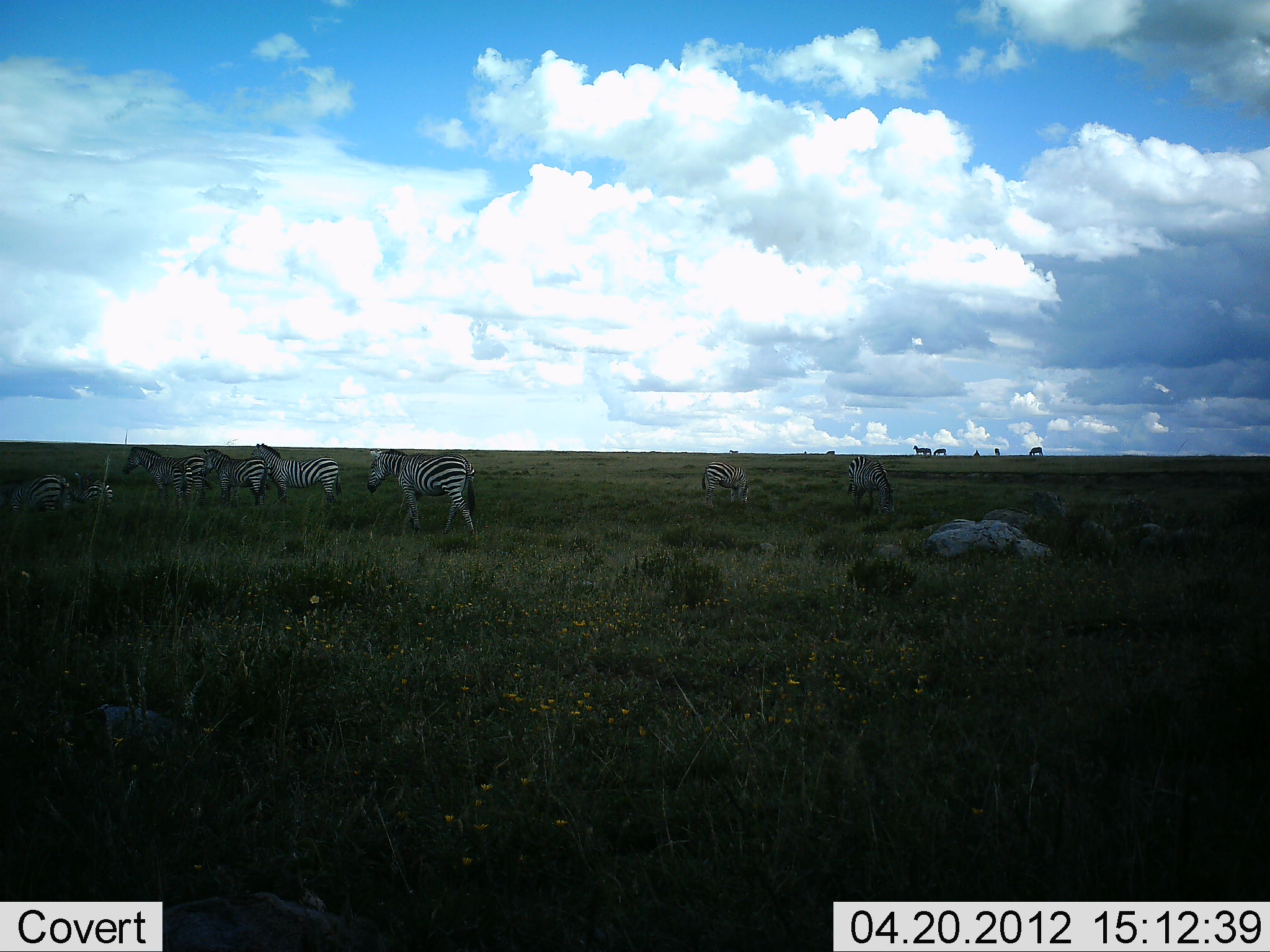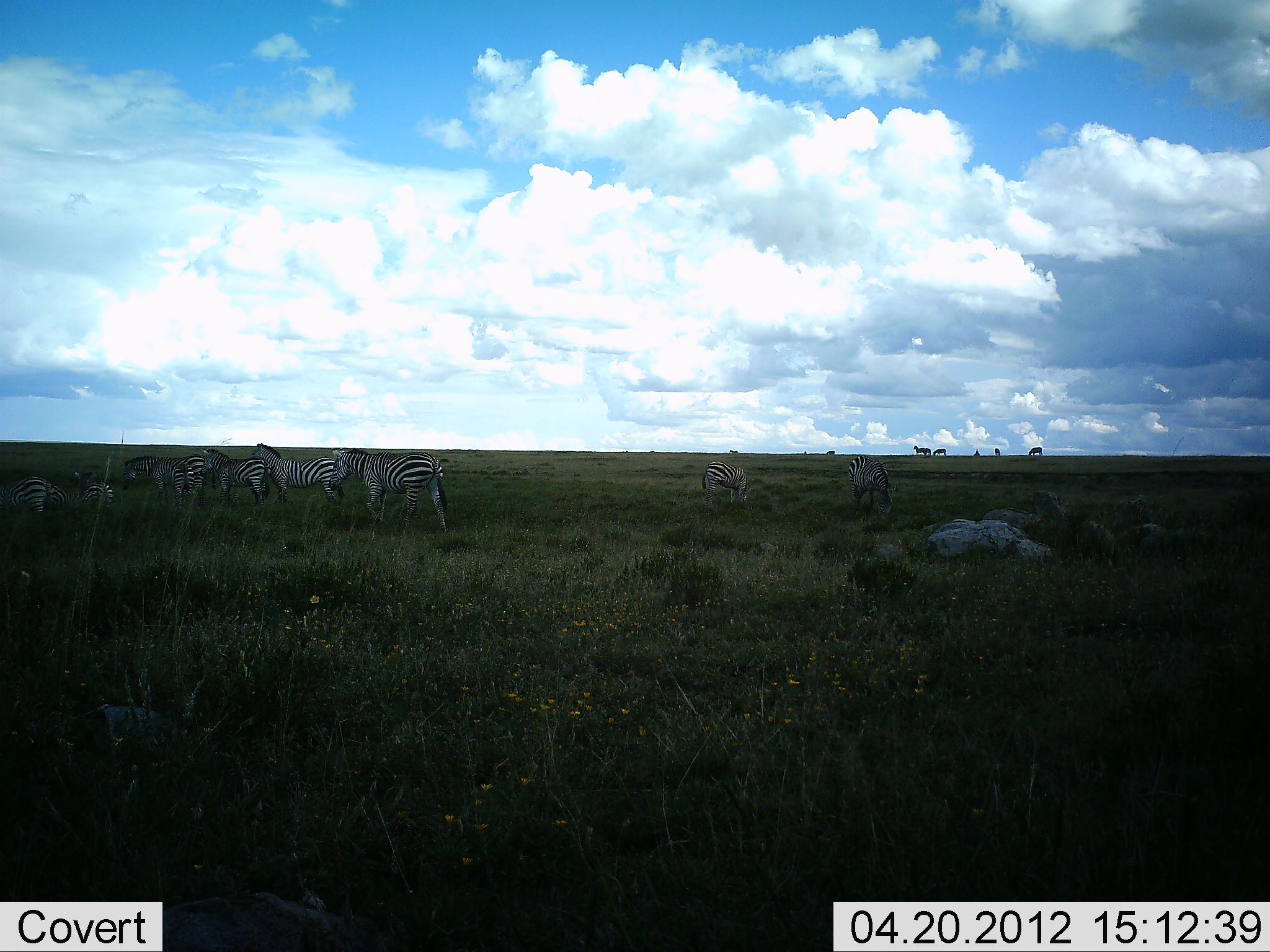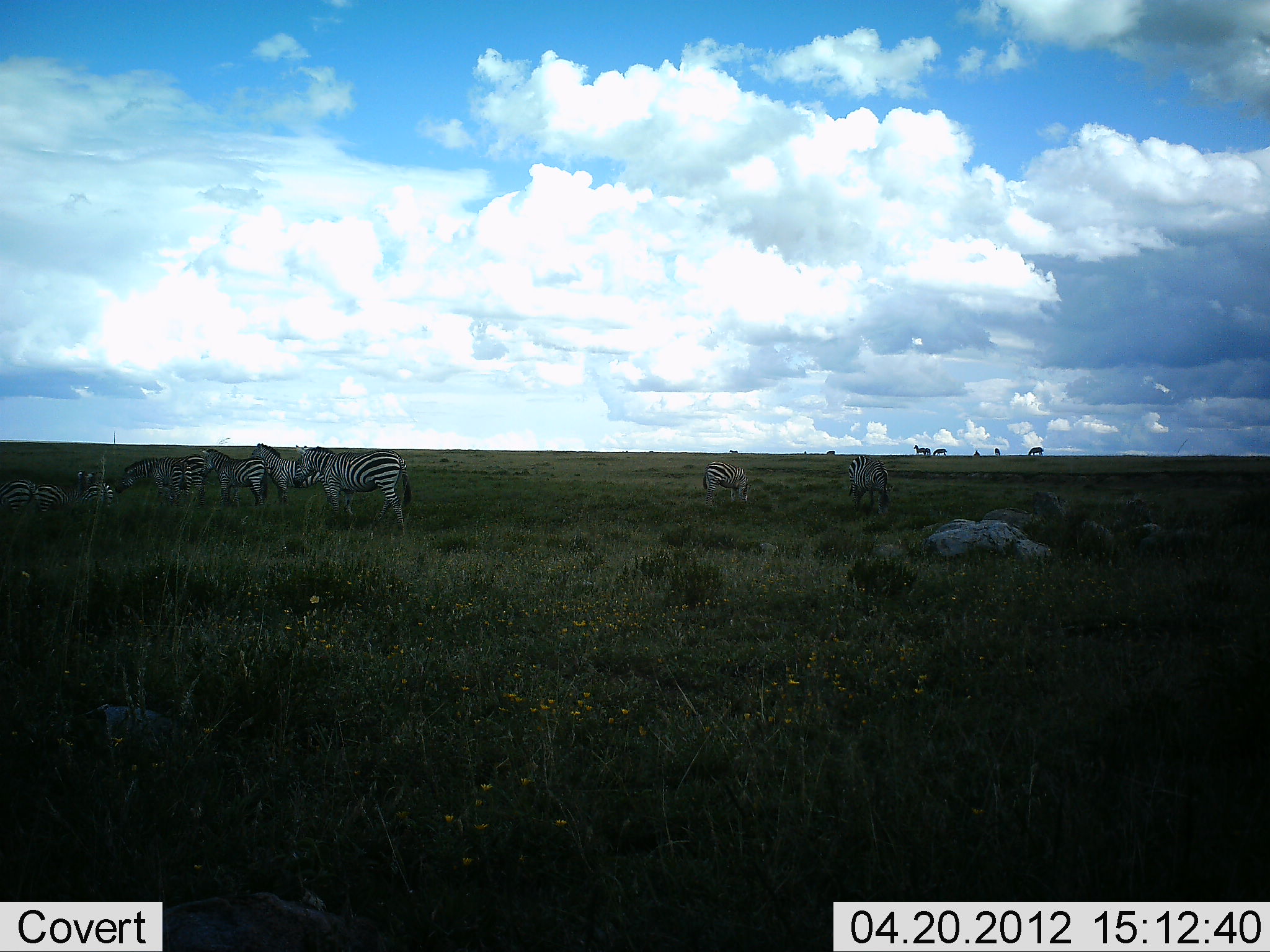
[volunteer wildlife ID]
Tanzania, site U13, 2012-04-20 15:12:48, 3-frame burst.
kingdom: Animalia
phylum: Chordata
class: Mammalia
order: Perissodactyla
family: Equidae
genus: Equus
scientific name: Equus quagga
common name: plains zebra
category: zebra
Zebra (plains zebra) (Equus quagga), count 11-50. Behavior (volunteer vote fractions): standing 86%, resting 7%, moving 71%, interacting 0%. Young present (vote fraction): 0%. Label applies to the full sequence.